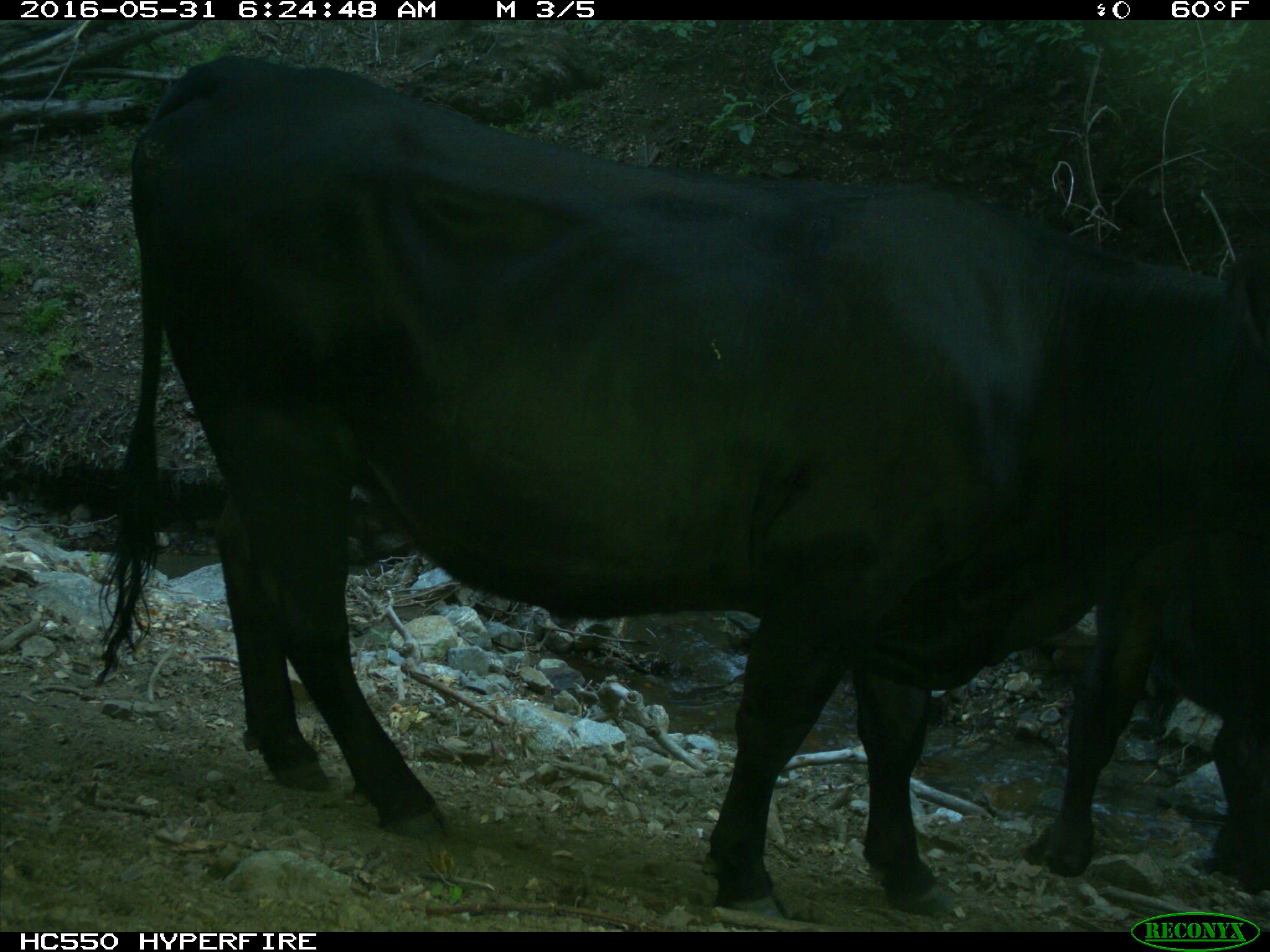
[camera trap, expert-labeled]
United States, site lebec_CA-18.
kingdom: Animalia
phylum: Chordata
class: Mammalia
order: Artiodactyla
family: Bovidae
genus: Bos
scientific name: Bos taurus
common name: domestic cow